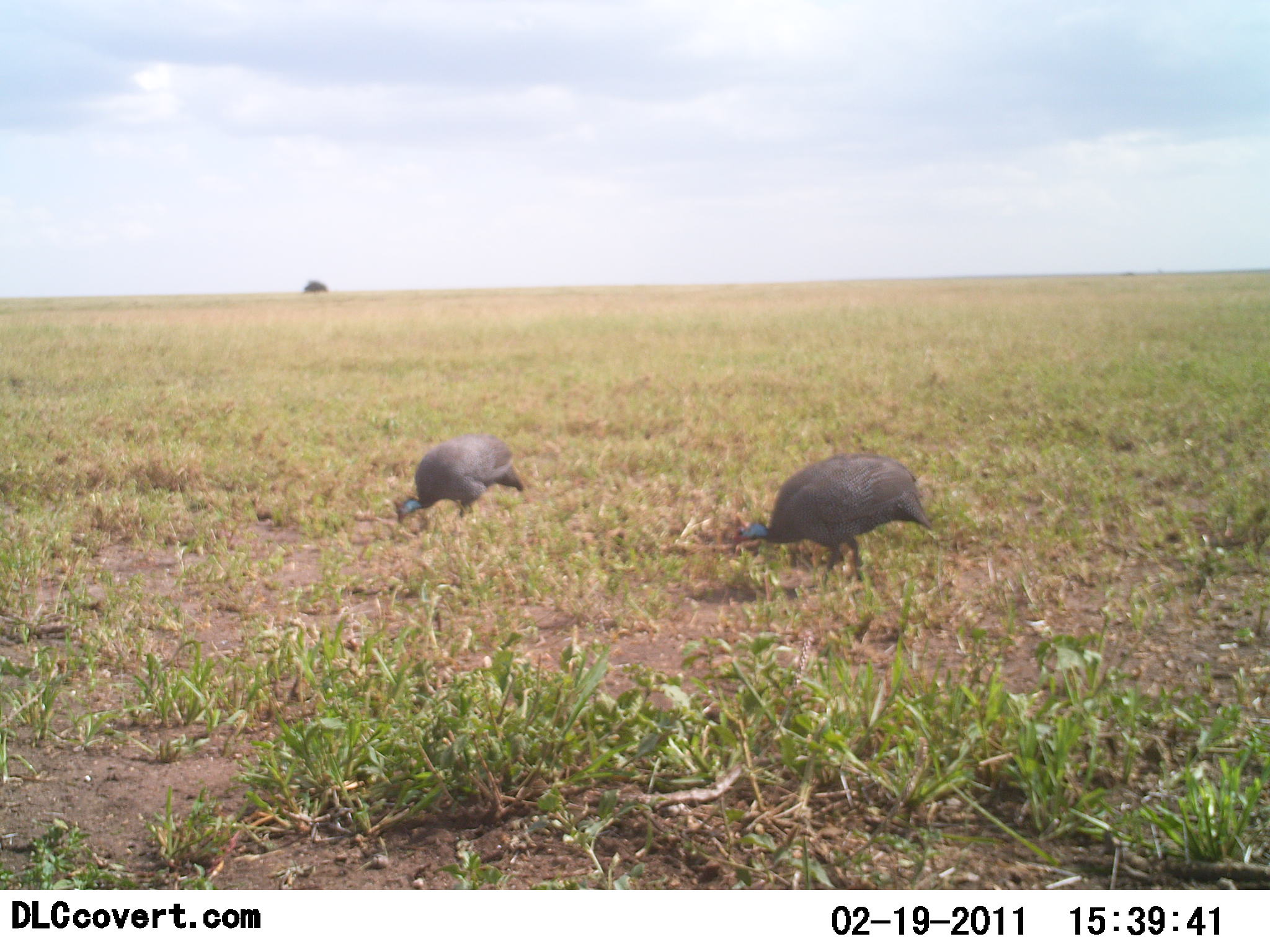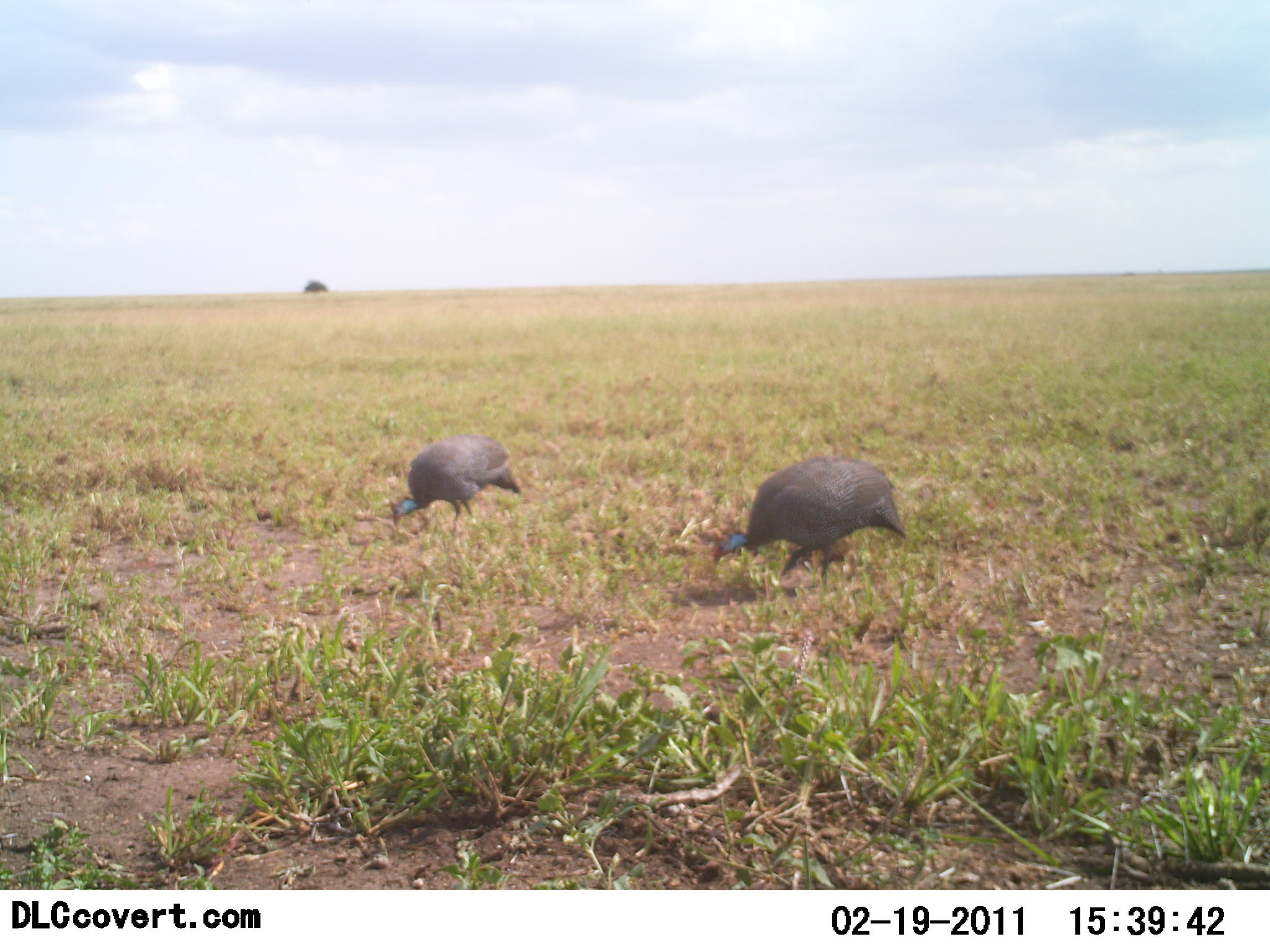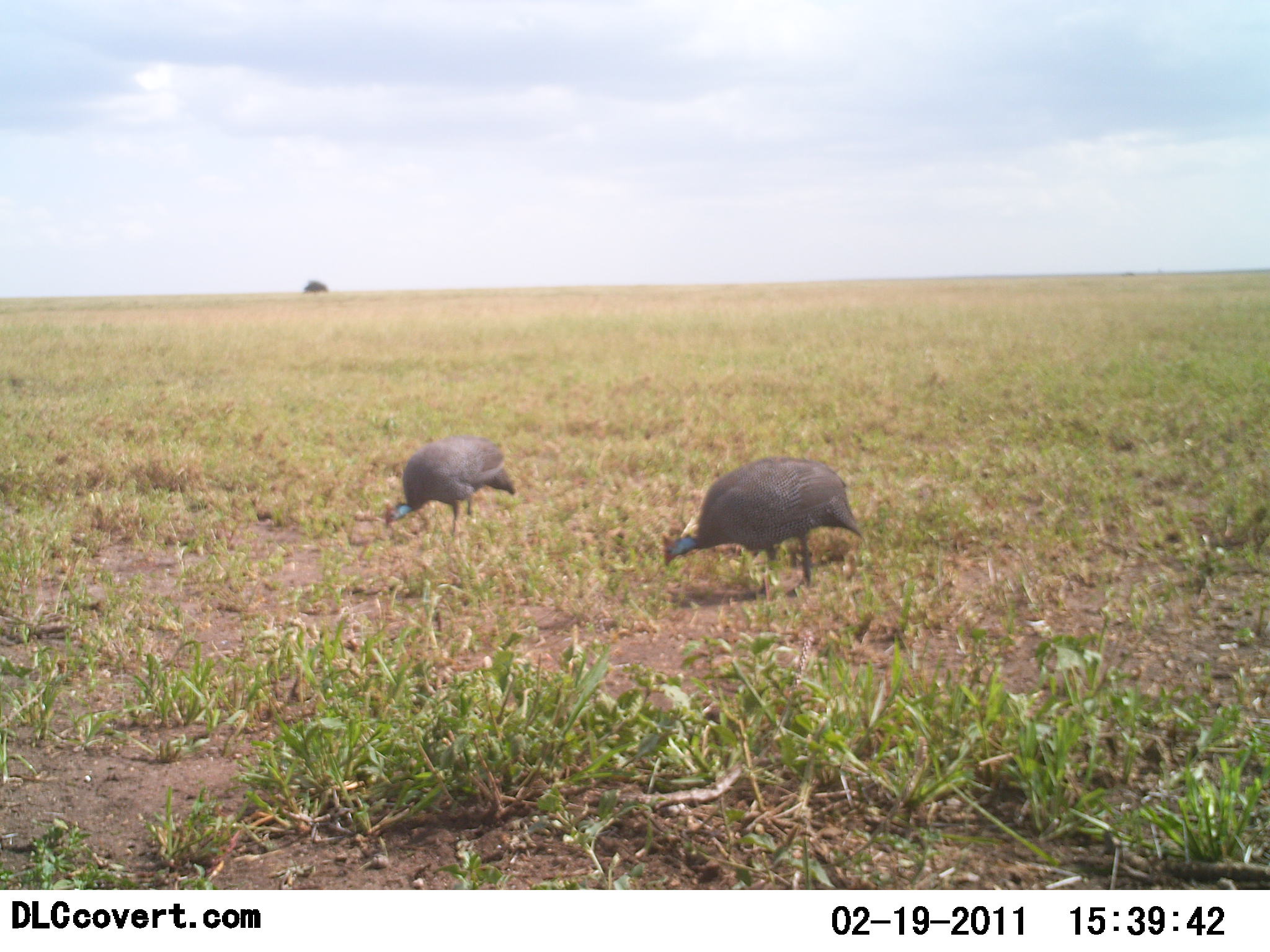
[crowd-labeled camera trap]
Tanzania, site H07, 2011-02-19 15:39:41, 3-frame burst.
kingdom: Animalia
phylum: Chordata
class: Aves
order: Galliformes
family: Numididae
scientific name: Numididae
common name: guinea fowl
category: guineafowl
Guineafowl (guinea fowl) (Numididae), count 2. Behavior (volunteer vote fractions): standing 9%, resting 0%, moving 36%, interacting 0%. Young present (vote fraction): 0%. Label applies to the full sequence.